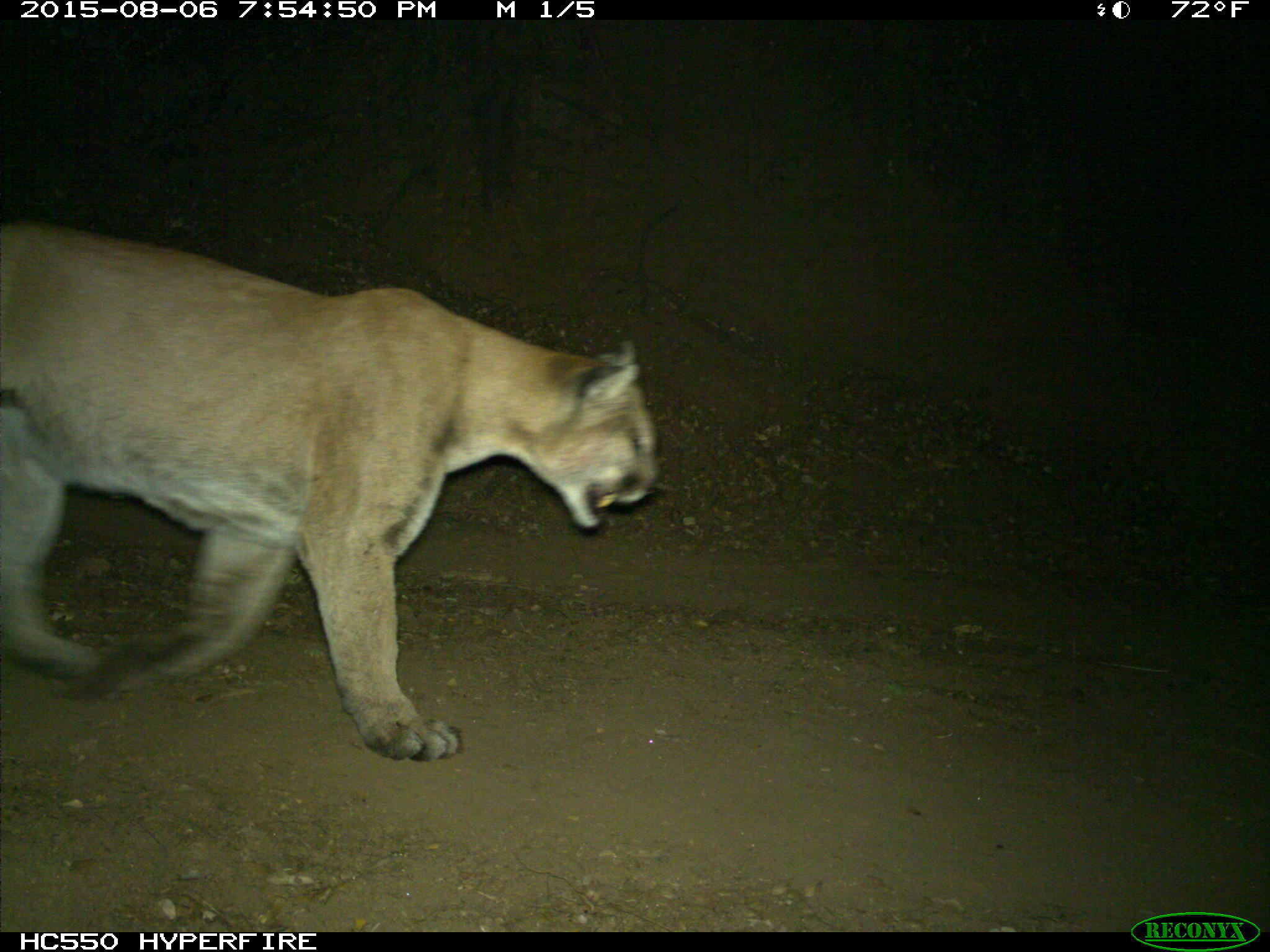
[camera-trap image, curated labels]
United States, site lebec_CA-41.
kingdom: Animalia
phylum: Chordata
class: Mammalia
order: Carnivora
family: Felidae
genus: Puma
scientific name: Puma concolor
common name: mountain lion